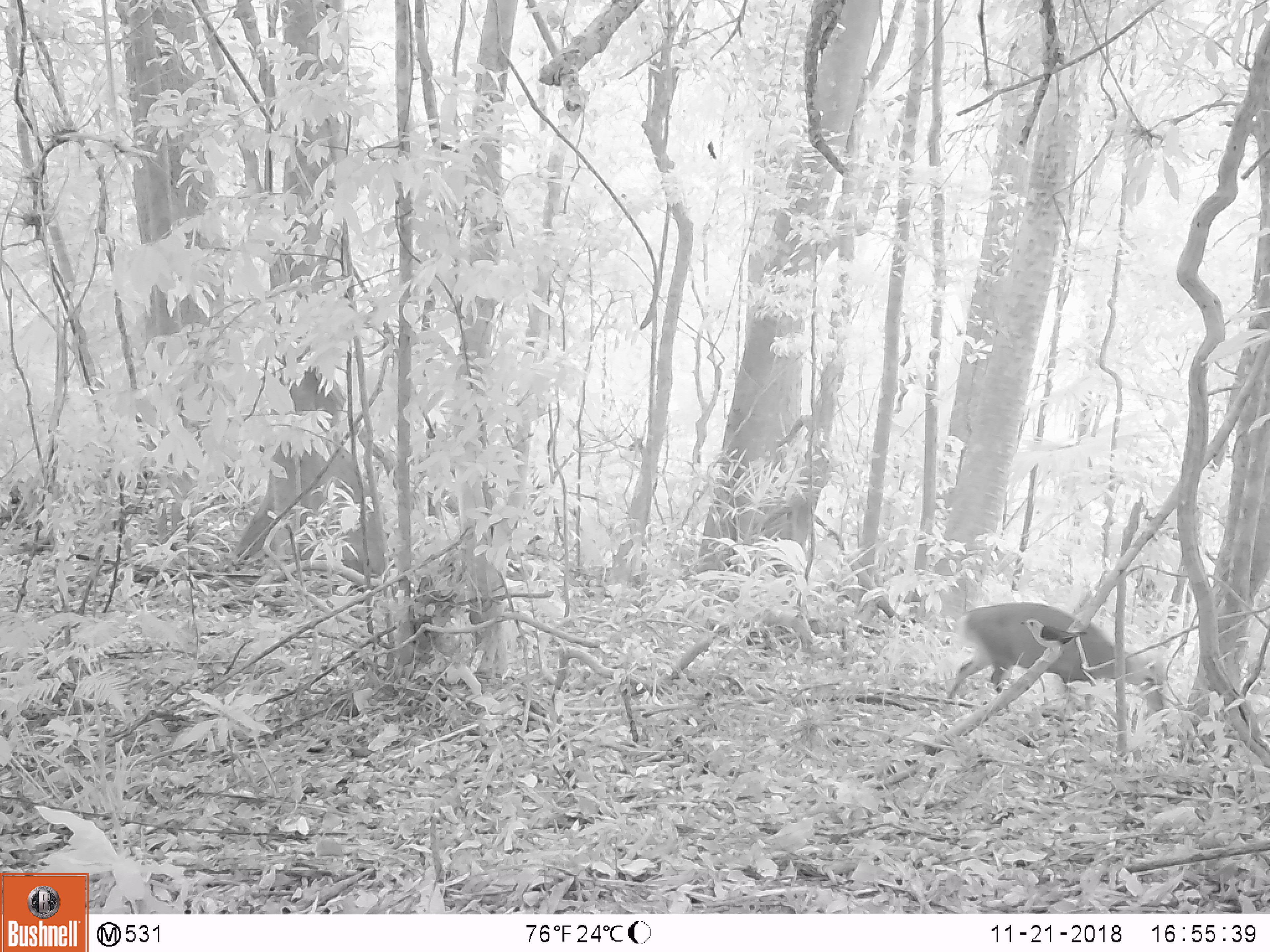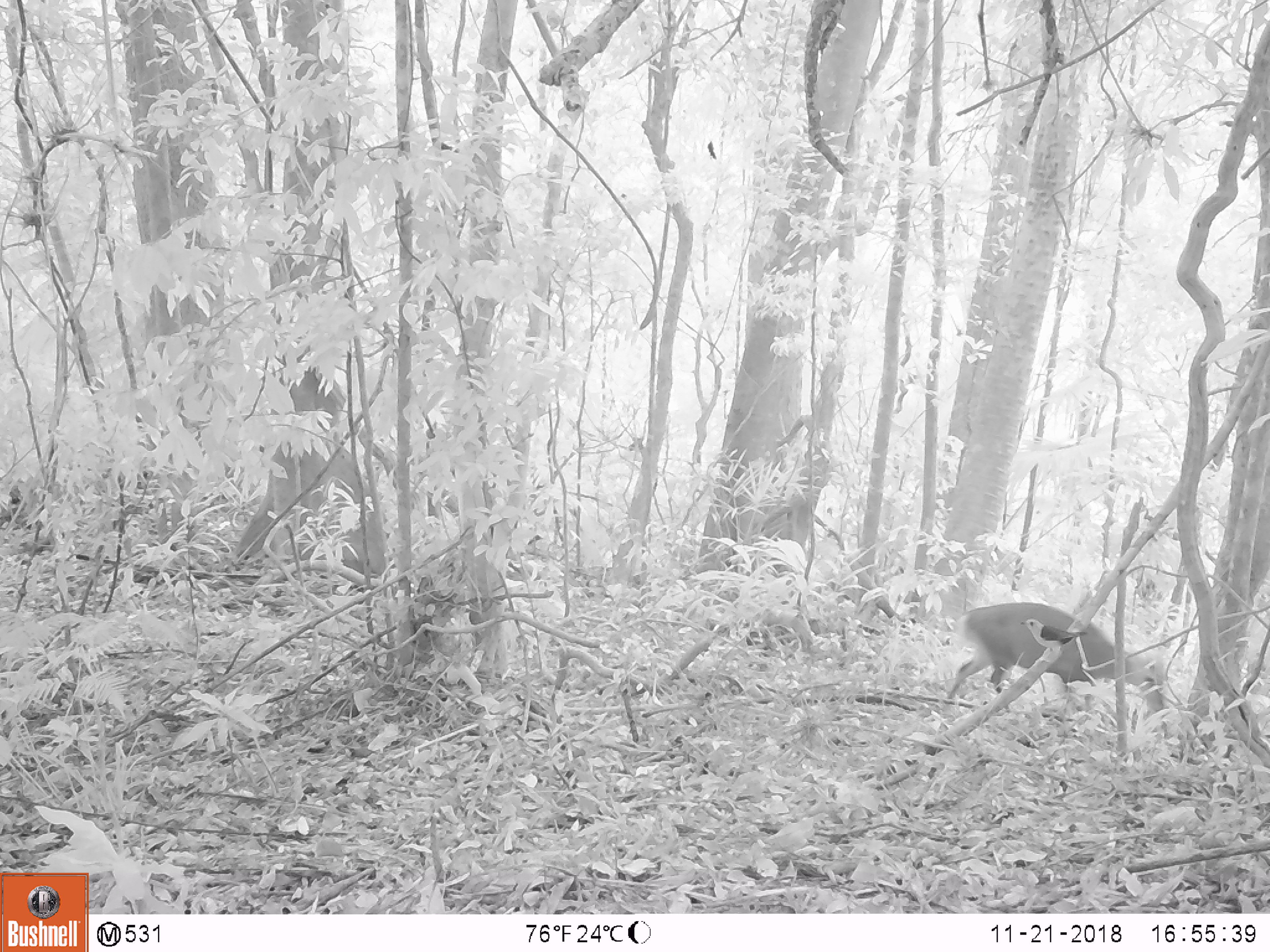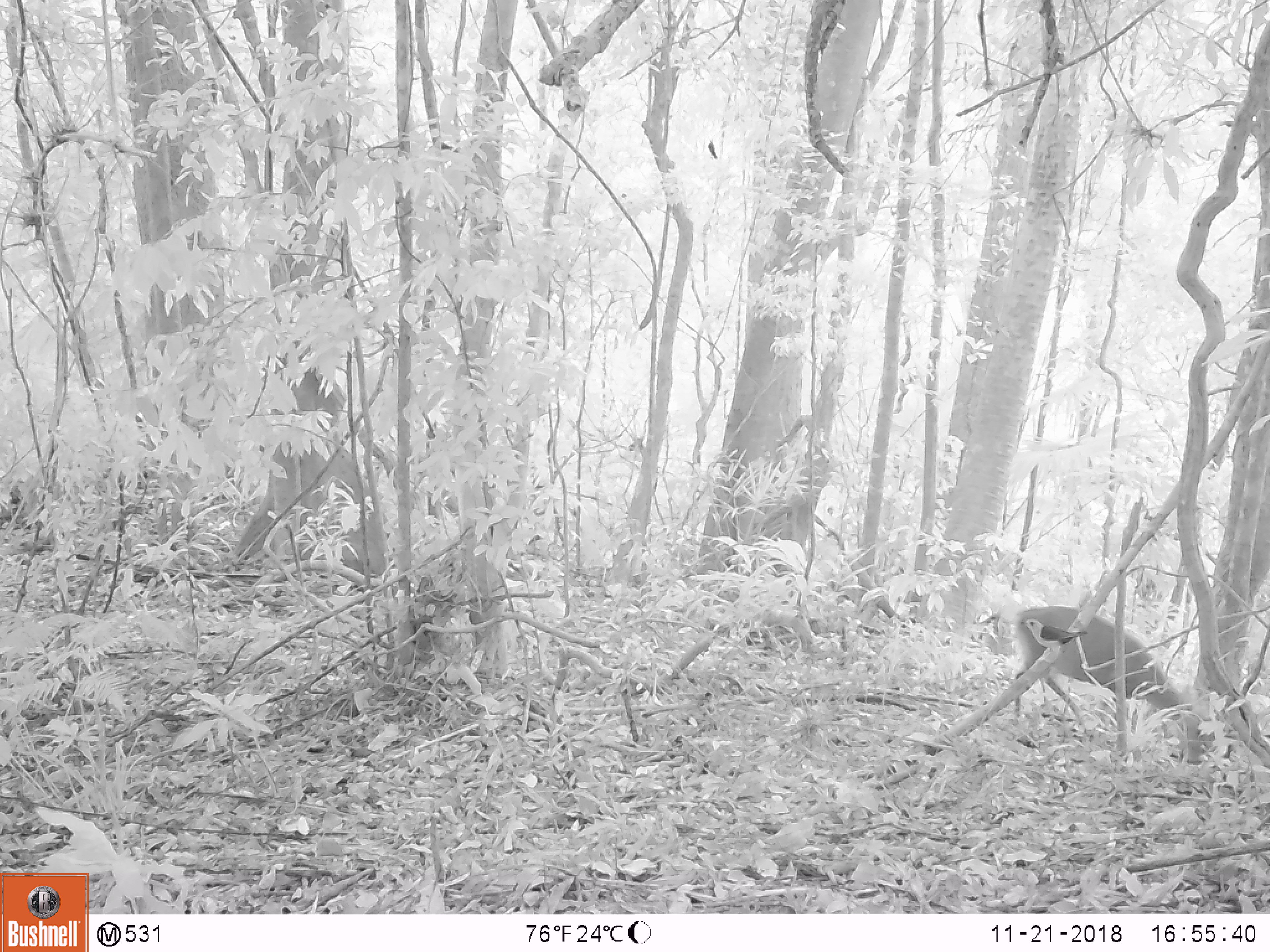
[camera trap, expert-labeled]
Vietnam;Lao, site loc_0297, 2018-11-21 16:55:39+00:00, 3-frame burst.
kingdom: Animalia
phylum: Chordata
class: Aves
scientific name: Aves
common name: bird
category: unidentified bird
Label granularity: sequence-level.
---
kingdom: Animalia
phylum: Chordata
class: Mammalia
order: Artiodactyla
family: Cervidae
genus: Muntiacus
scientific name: Muntiacus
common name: muntjacs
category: unidentified muntjac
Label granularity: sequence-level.